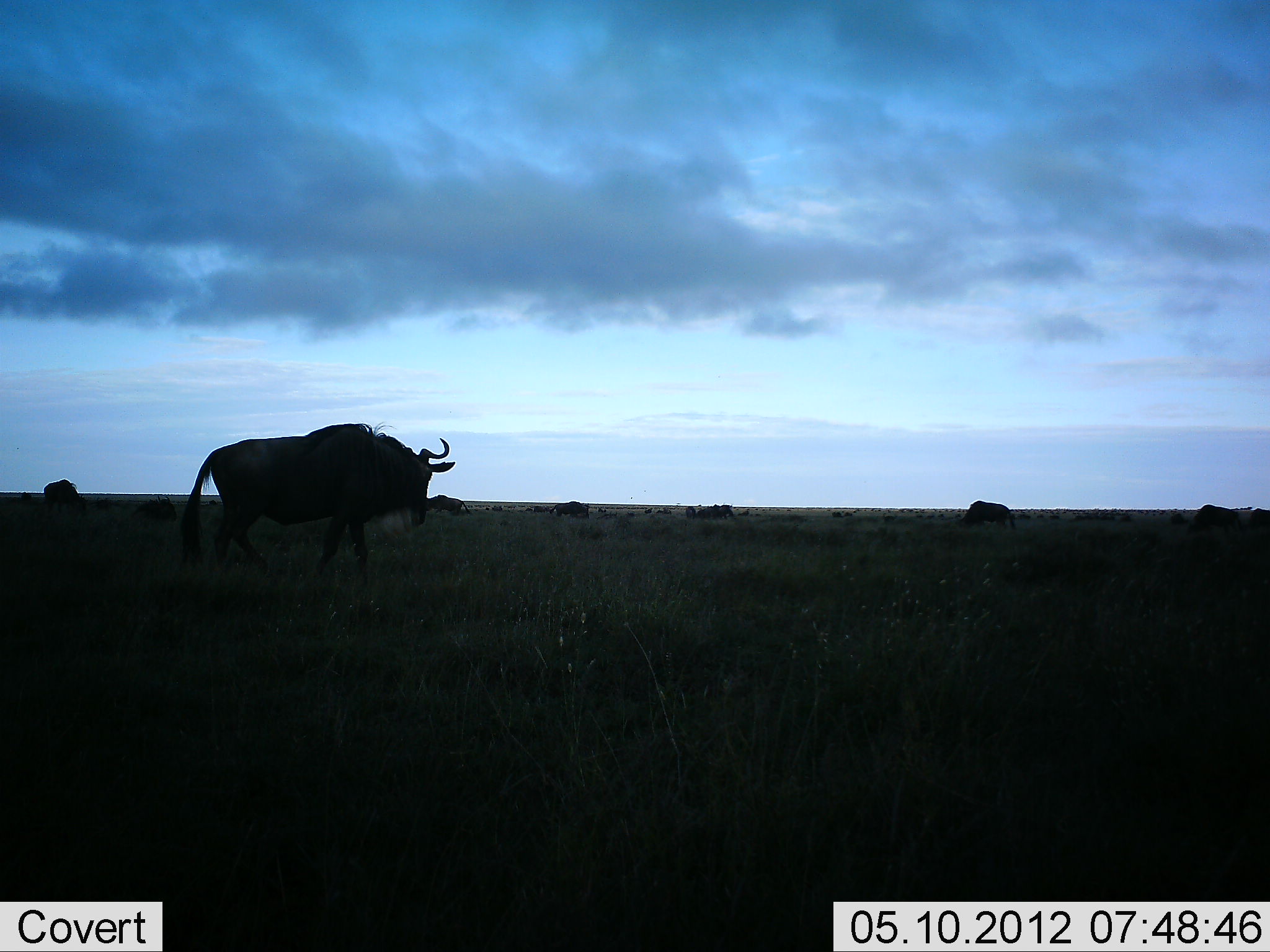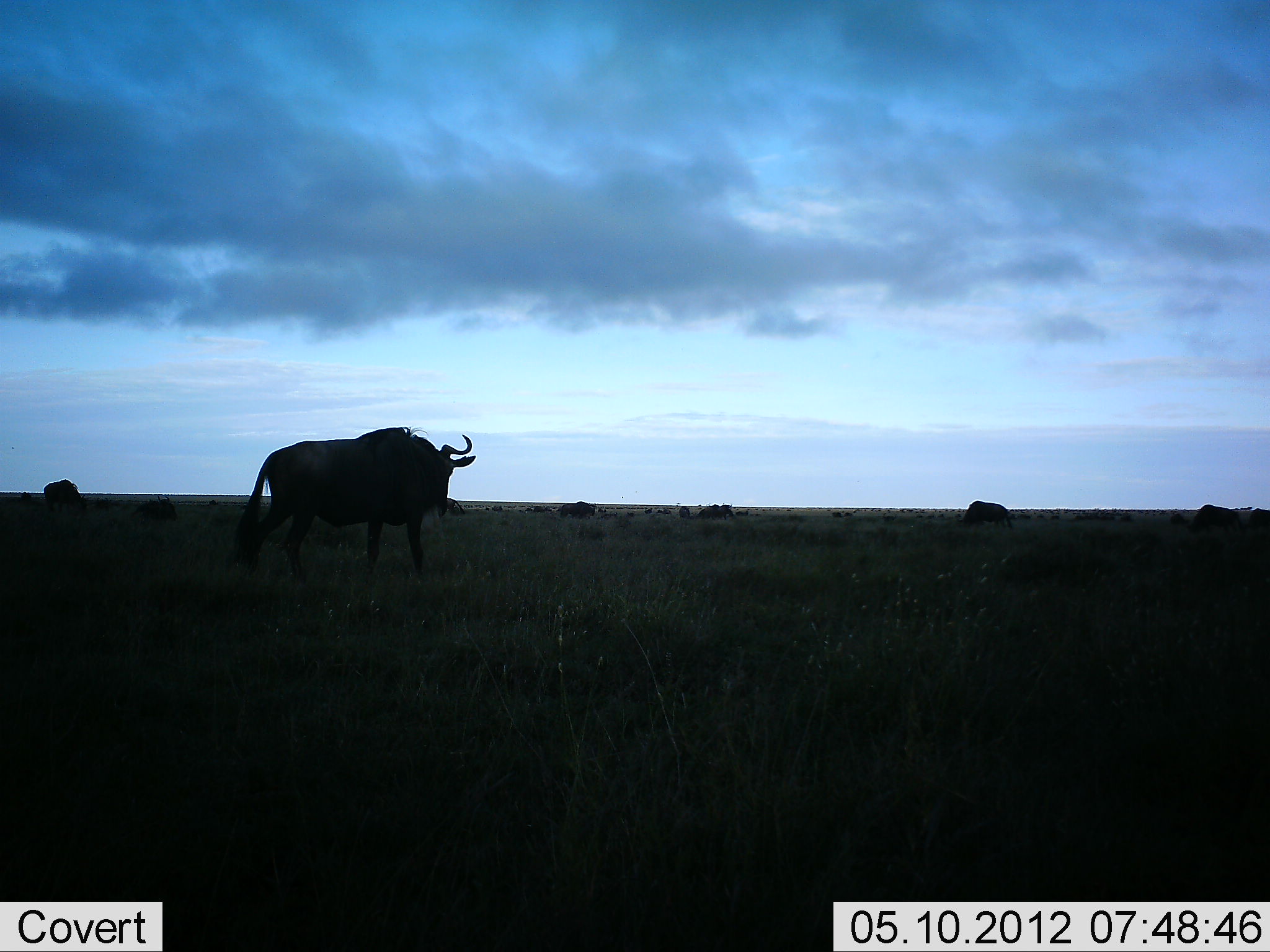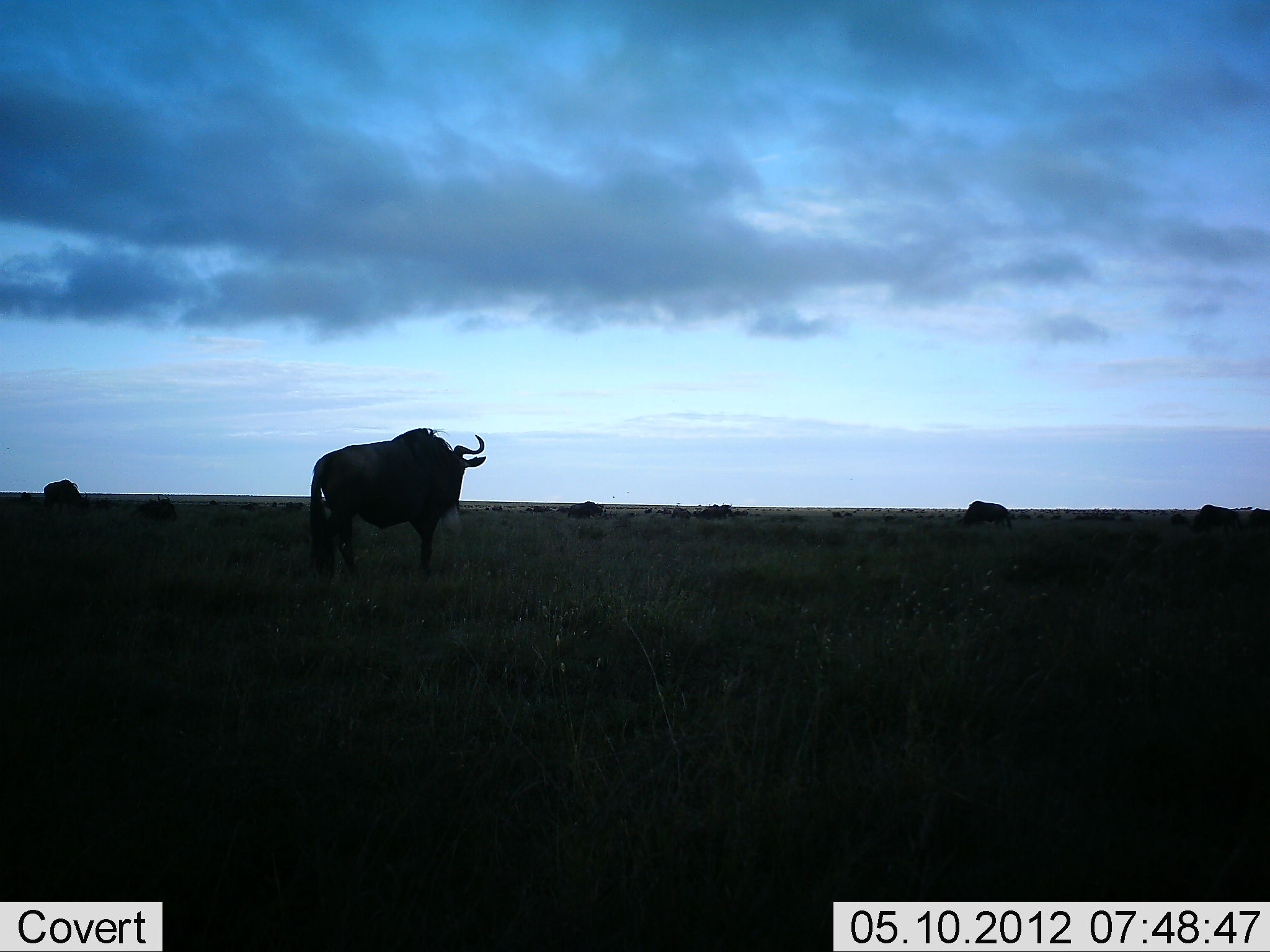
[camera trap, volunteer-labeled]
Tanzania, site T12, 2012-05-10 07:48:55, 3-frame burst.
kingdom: Animalia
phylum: Chordata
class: Mammalia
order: Artiodactyla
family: Bovidae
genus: Connochaetes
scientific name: Connochaetes taurinus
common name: blue wildebeest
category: wildebeest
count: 6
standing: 50%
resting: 0%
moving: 90%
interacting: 0%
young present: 0%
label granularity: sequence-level